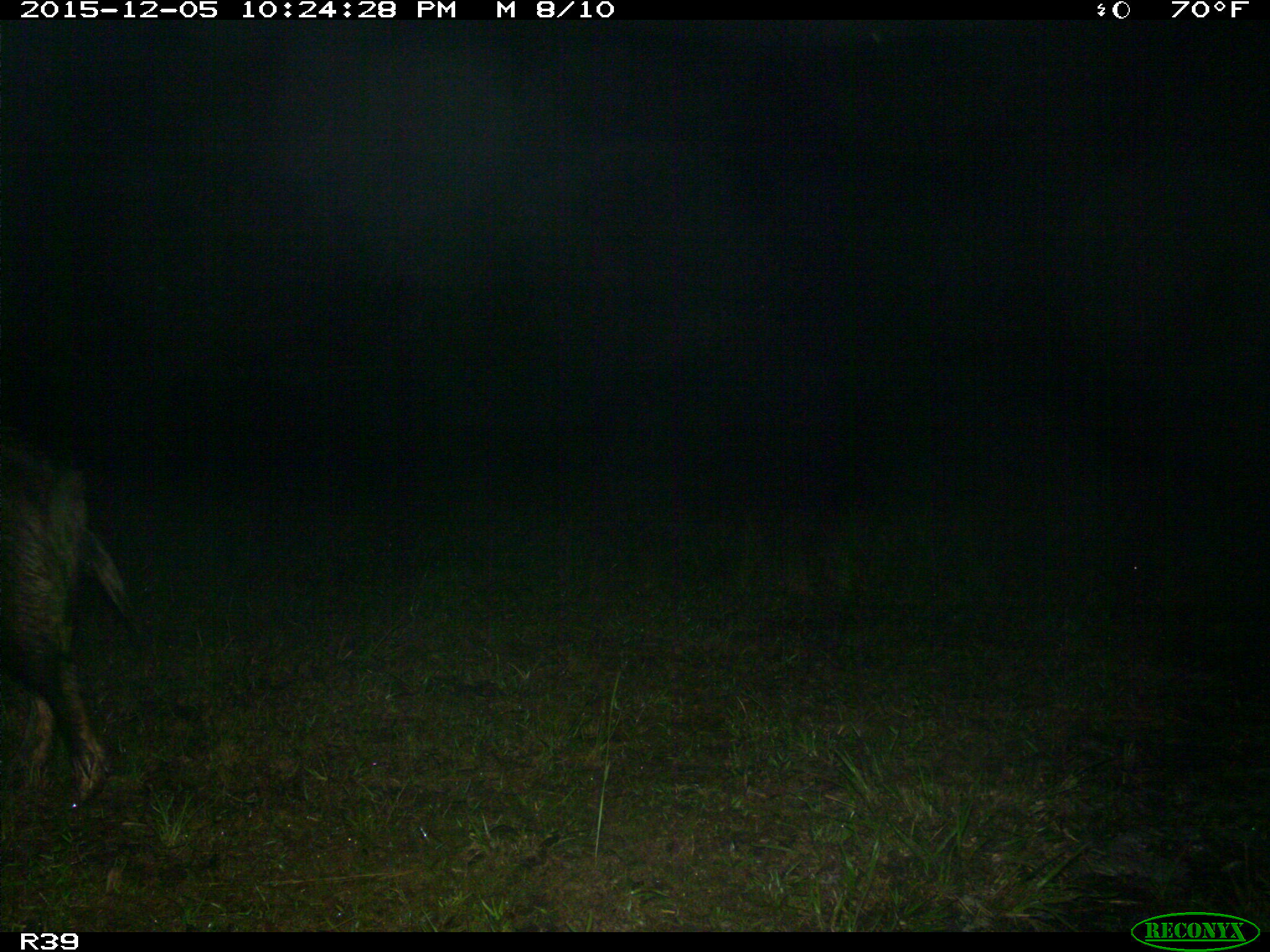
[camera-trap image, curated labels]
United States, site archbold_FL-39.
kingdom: Animalia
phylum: Chordata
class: Mammalia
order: Artiodactyla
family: Suidae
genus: Sus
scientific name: Sus scrofa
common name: wild boar